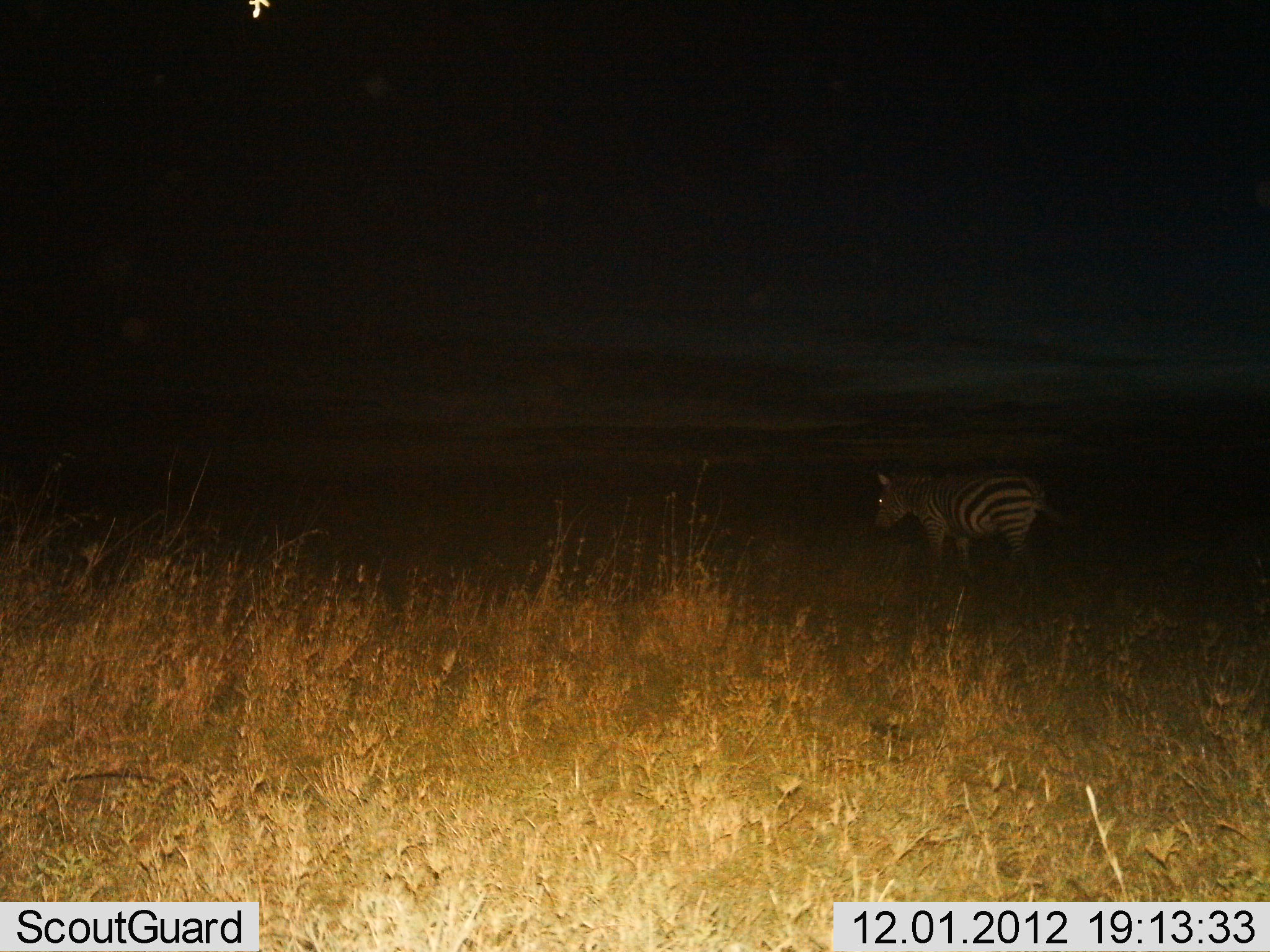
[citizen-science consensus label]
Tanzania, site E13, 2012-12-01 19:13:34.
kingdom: Animalia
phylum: Chordata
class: Mammalia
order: Perissodactyla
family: Equidae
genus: Equus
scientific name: Equus quagga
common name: plains zebra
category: zebra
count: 1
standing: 50%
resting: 0%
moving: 60%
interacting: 0%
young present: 0%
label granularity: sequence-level